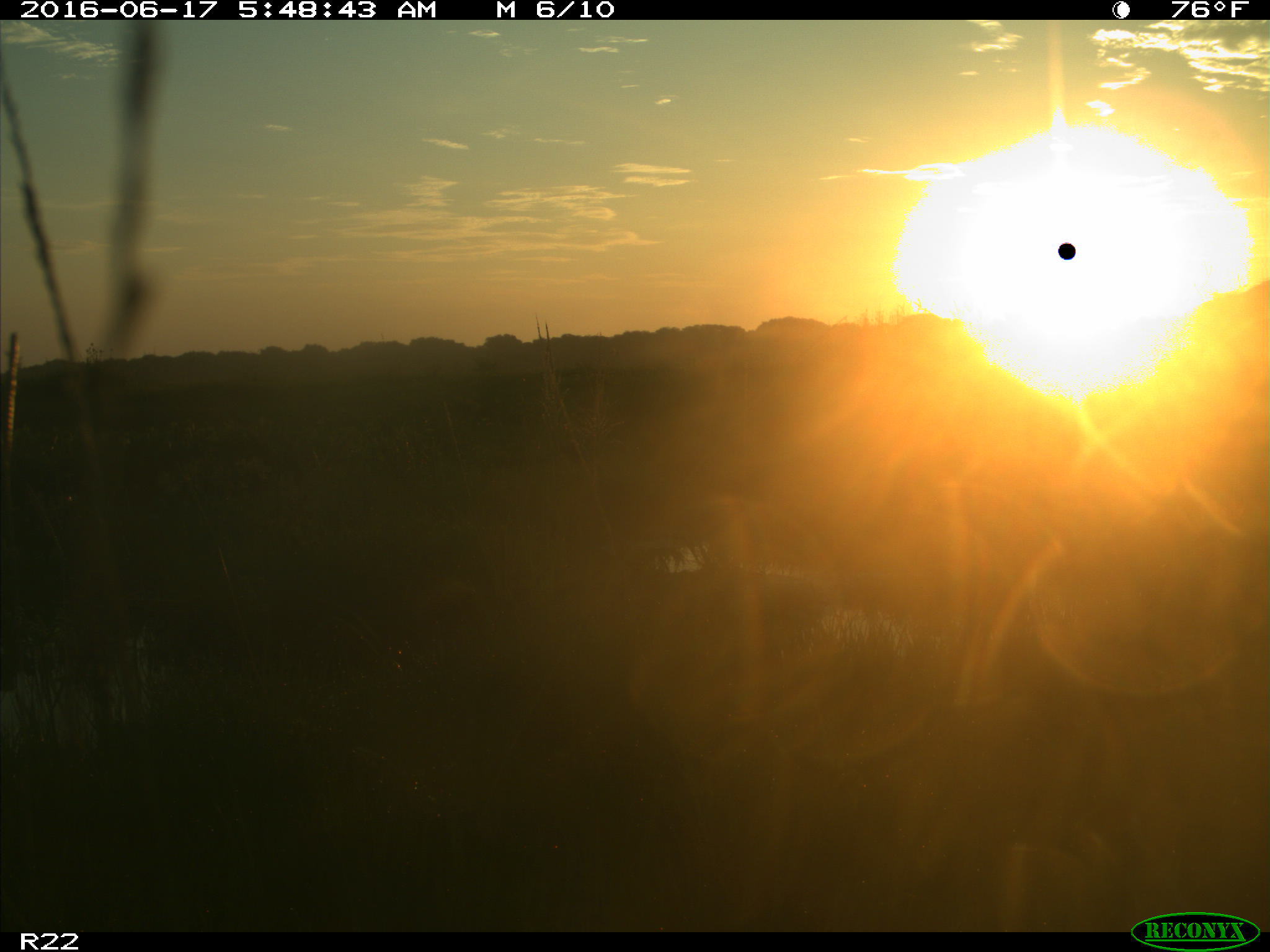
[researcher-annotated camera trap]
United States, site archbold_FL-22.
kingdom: Animalia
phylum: Chordata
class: Mammalia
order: Artiodactyla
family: Suidae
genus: Sus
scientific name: Sus scrofa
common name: wild boar